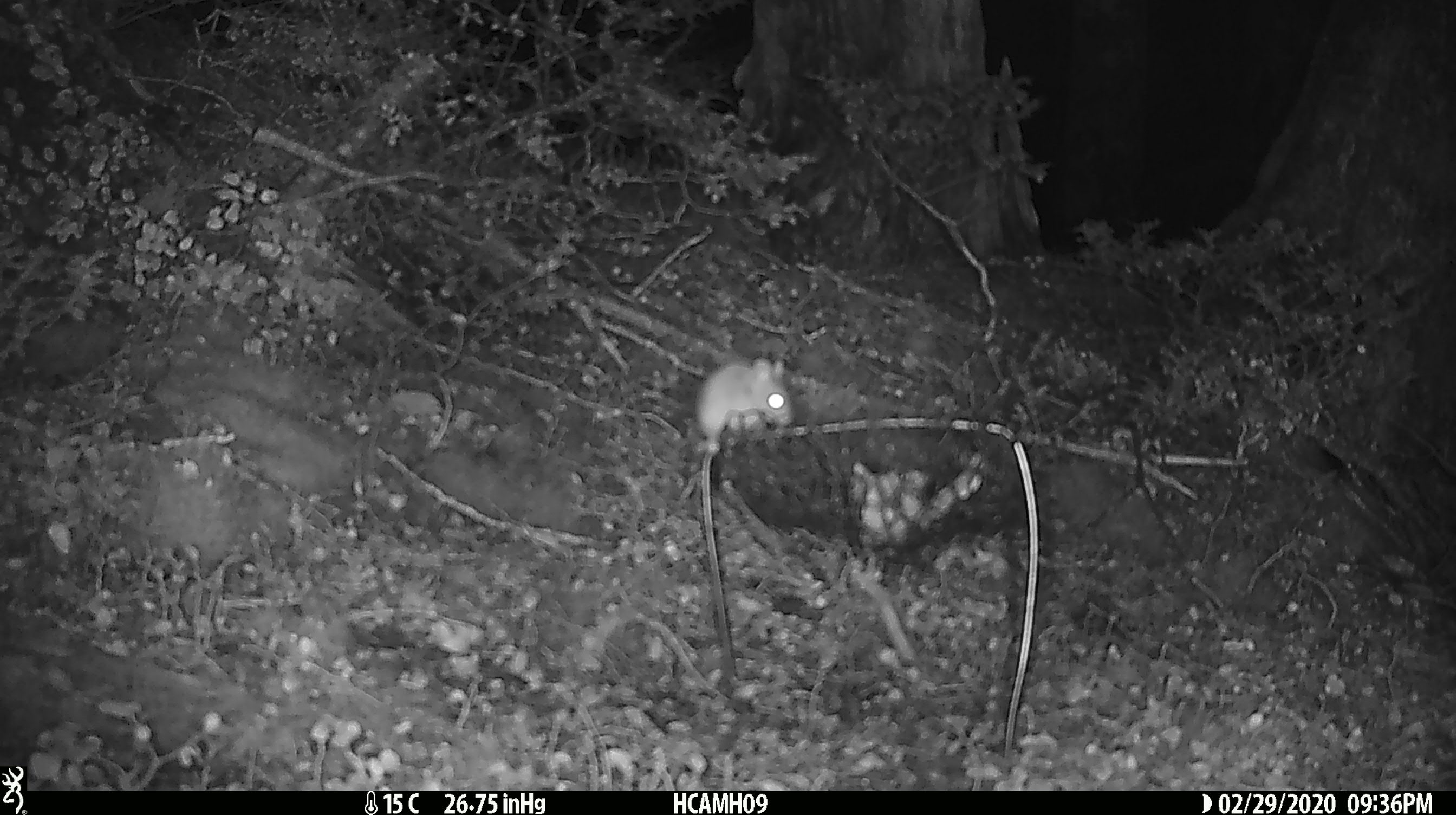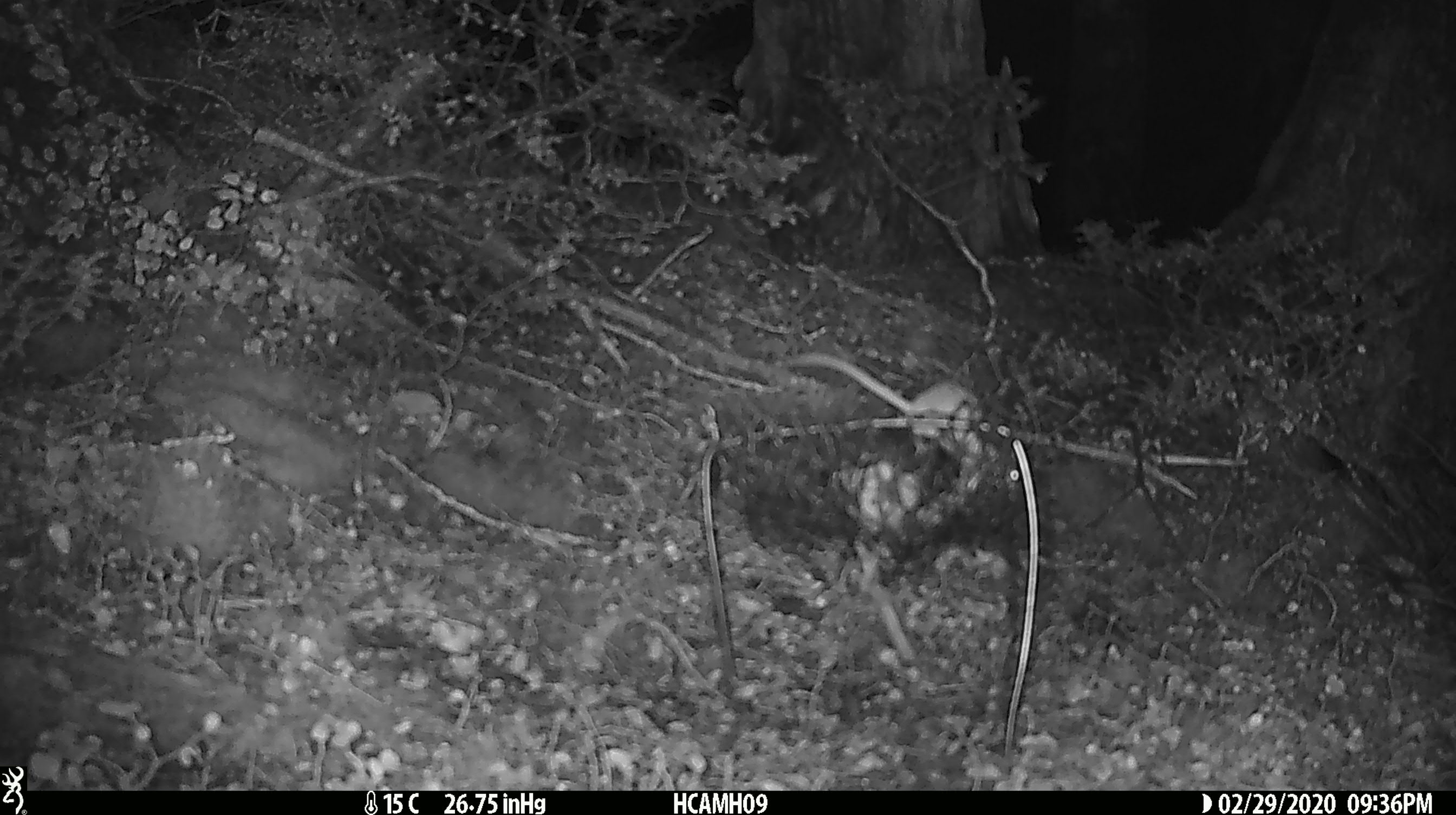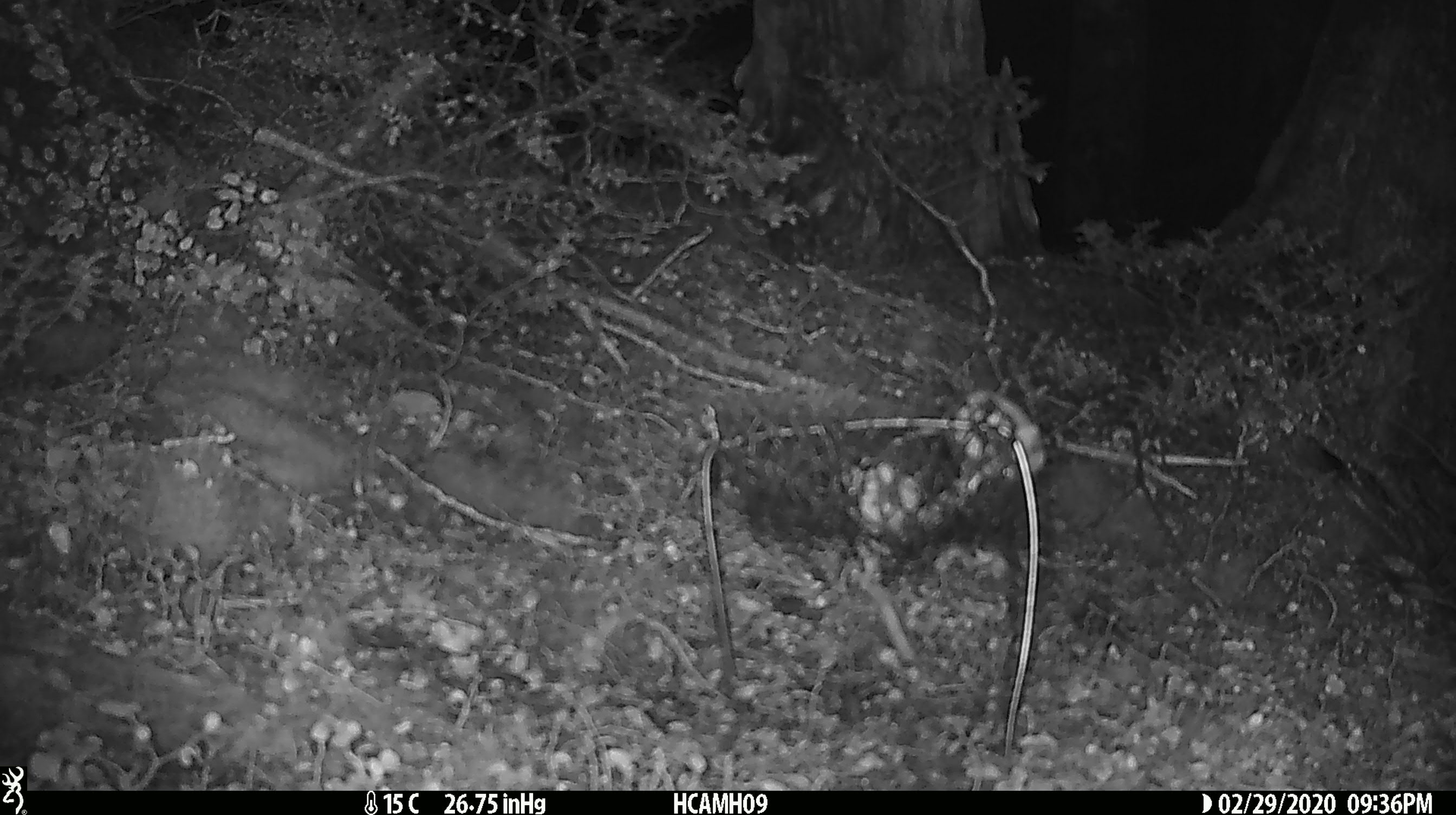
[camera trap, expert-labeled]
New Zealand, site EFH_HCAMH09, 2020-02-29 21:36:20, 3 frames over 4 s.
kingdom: Animalia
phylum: Chordata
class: Mammalia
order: Rodentia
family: Muridae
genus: Mus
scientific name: Mus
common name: mouse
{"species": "mouse (Mus)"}